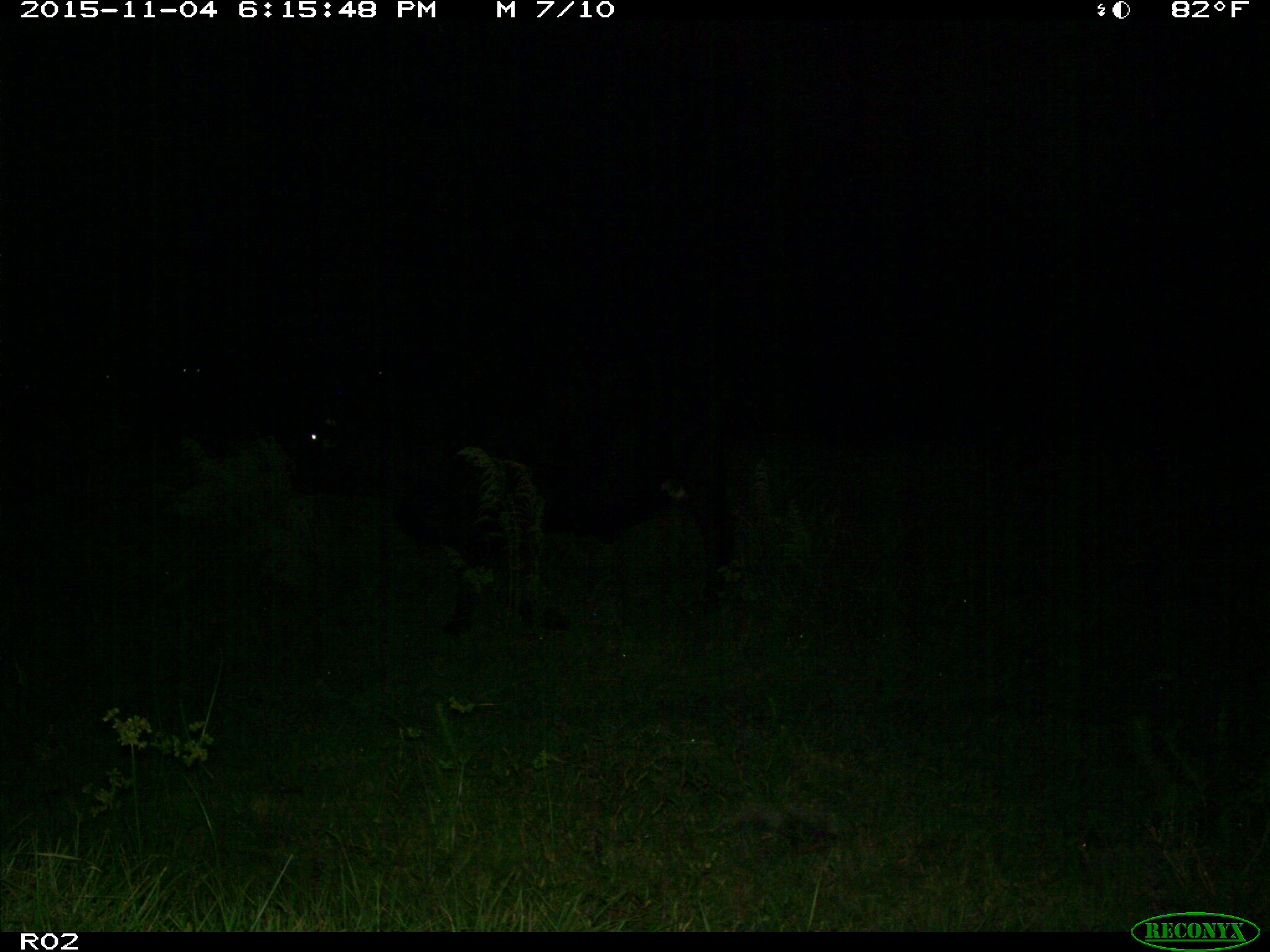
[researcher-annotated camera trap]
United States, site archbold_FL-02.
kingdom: Animalia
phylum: Chordata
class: Mammalia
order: Artiodactyla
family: Bovidae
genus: Bos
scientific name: Bos taurus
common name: domestic cow